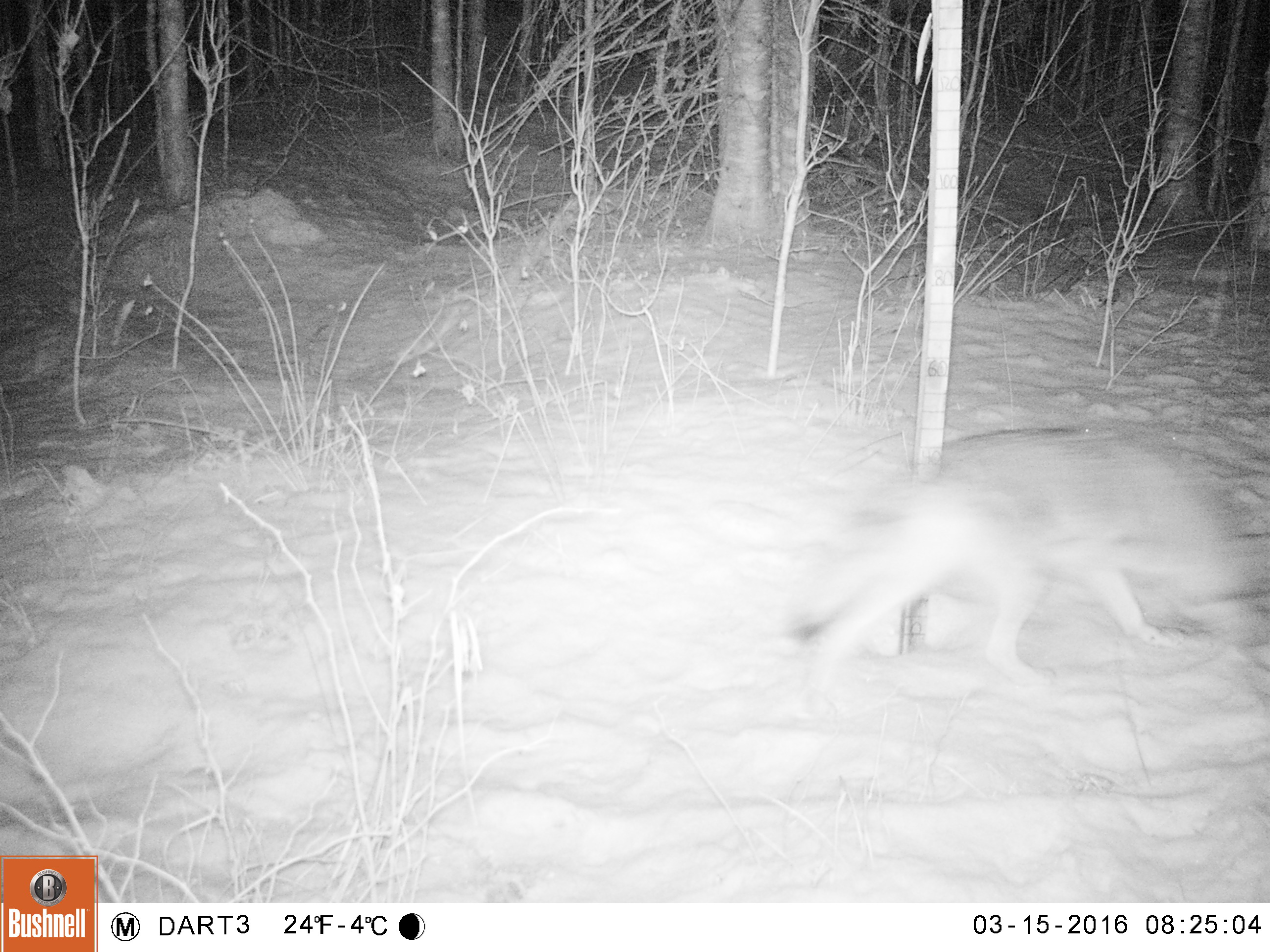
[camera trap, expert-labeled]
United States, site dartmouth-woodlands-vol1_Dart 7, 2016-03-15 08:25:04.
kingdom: Animalia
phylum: Chordata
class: Mammalia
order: Carnivora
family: Canidae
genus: Canis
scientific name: Canis latrans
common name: coyote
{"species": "coyote (Canis latrans)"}